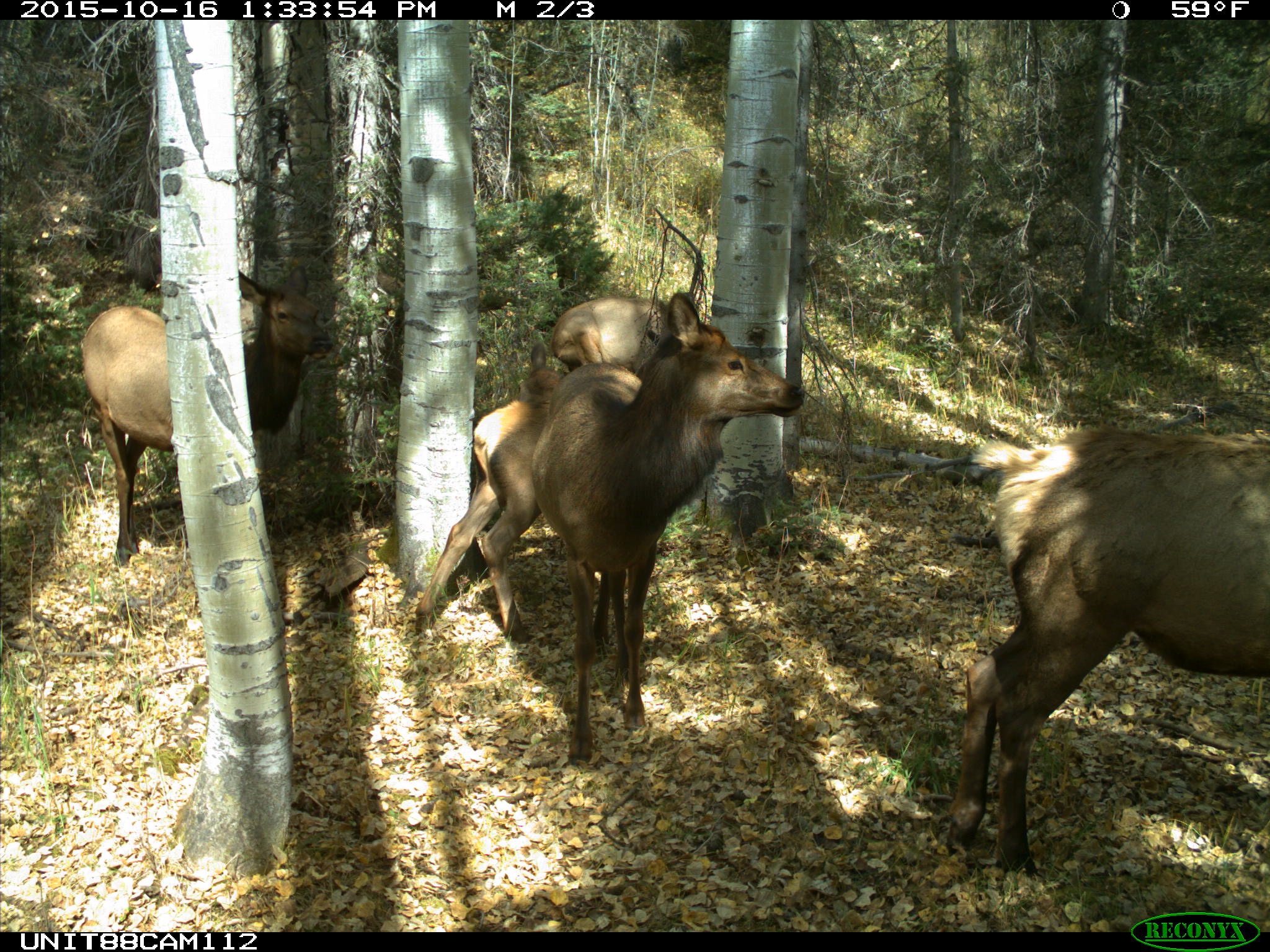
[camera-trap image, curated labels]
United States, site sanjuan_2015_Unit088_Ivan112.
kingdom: Animalia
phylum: Chordata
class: Mammalia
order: Artiodactyla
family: Cervidae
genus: Cervus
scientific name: Cervus elaphus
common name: red deer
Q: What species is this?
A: Cervus elaphus (red deer).